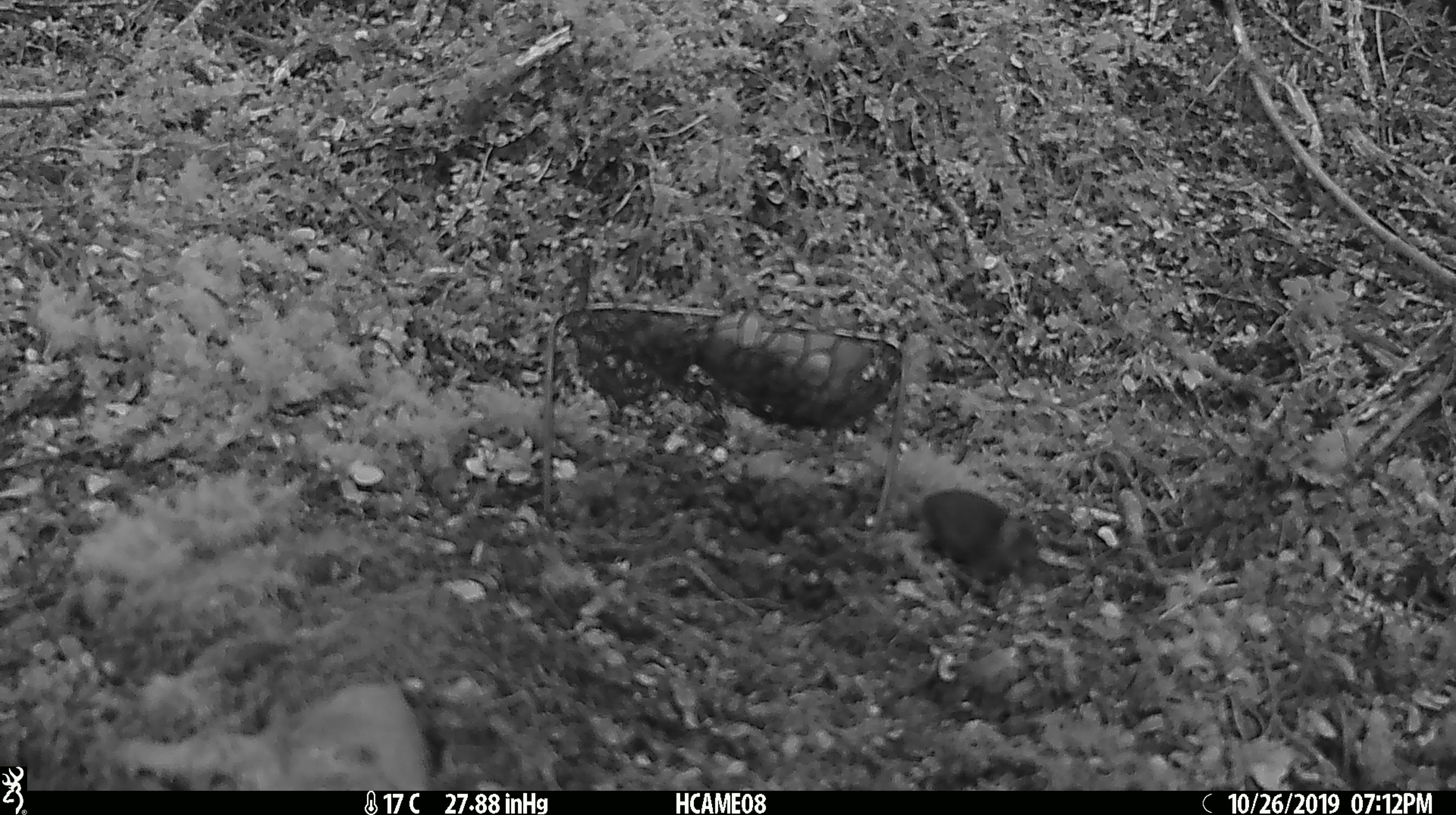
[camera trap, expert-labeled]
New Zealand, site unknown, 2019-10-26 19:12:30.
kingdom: Animalia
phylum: Chordata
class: Mammalia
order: Rodentia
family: Muridae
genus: Mus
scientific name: Mus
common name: mouse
Mouse (Mus).